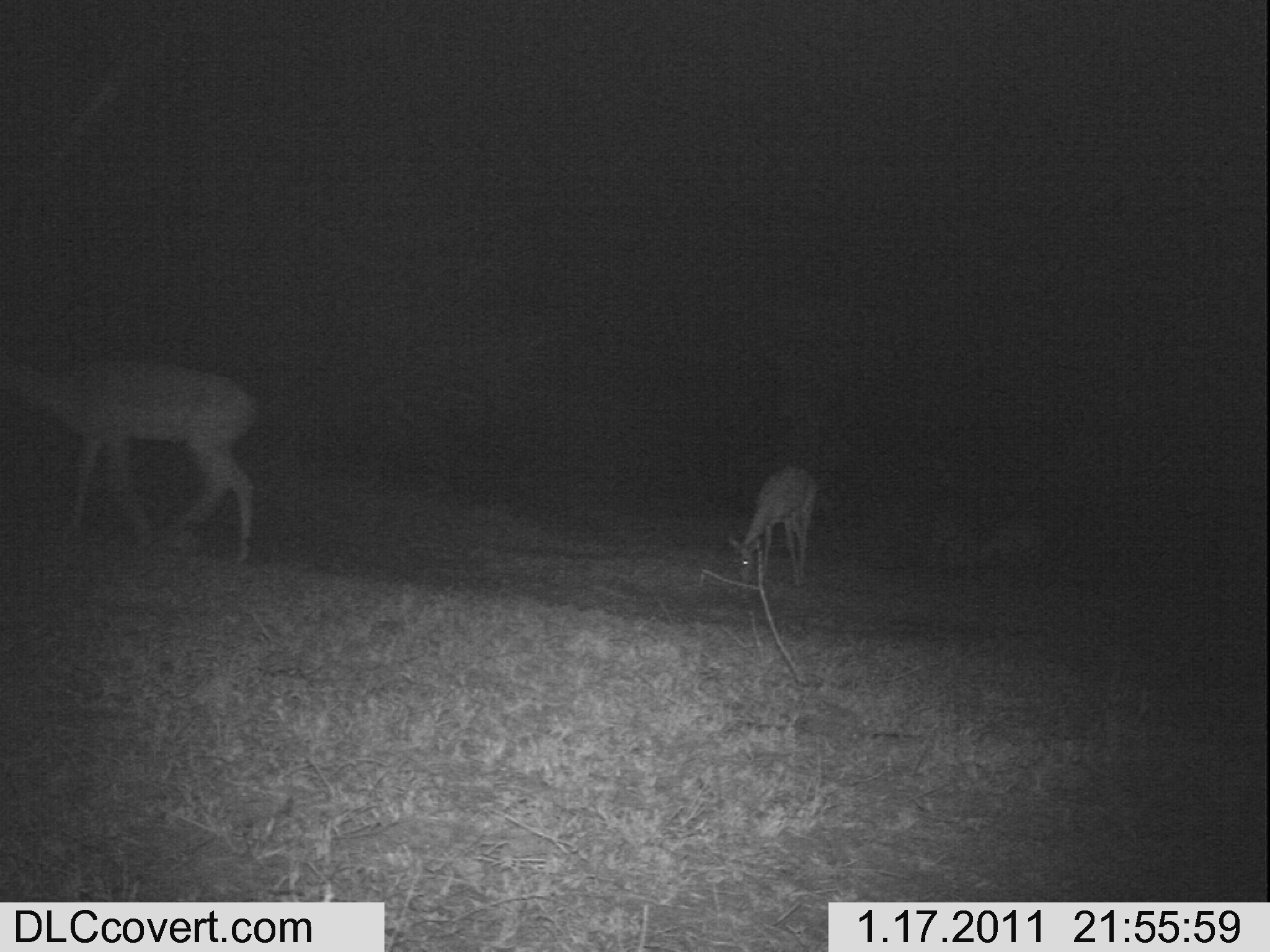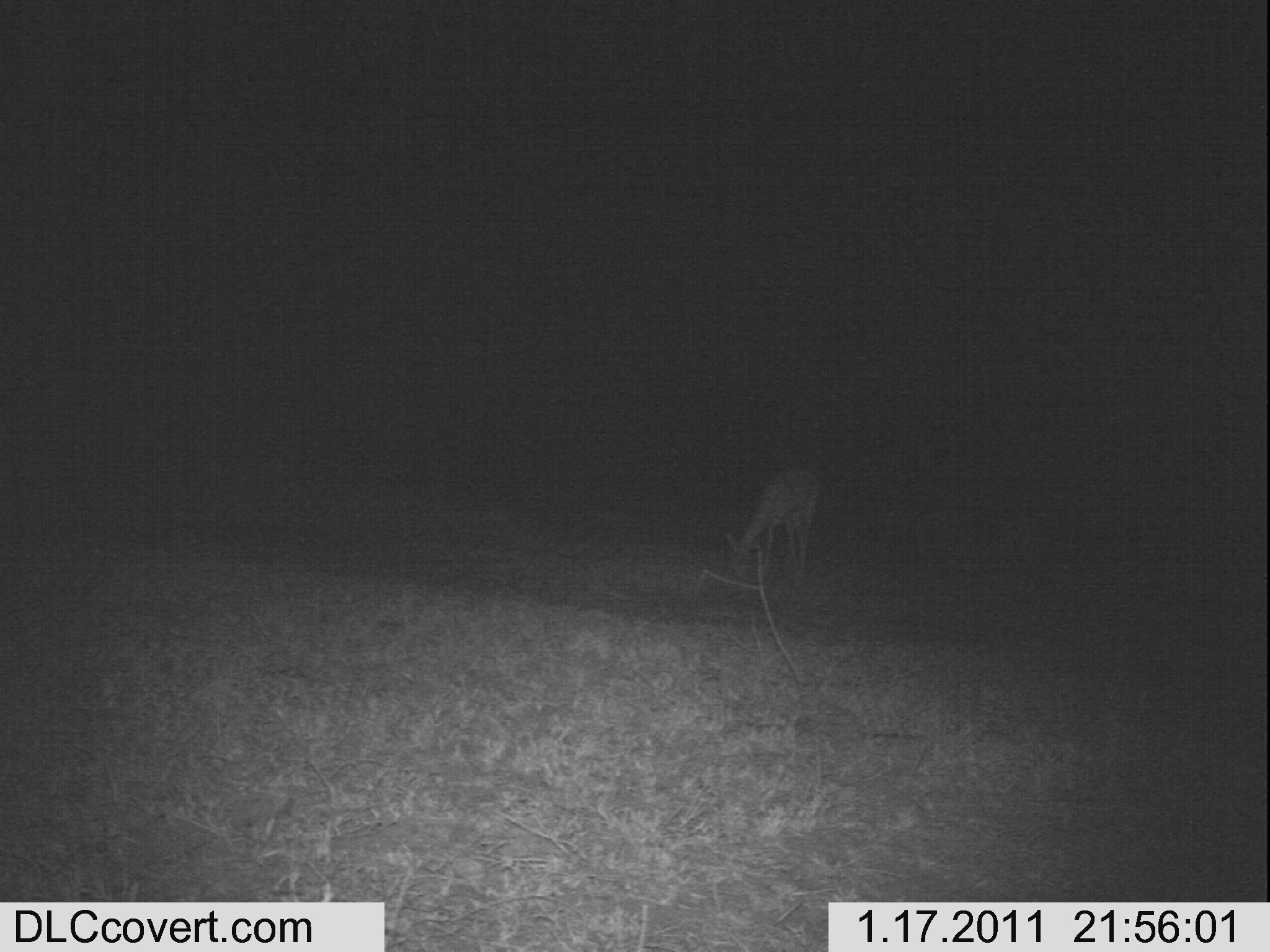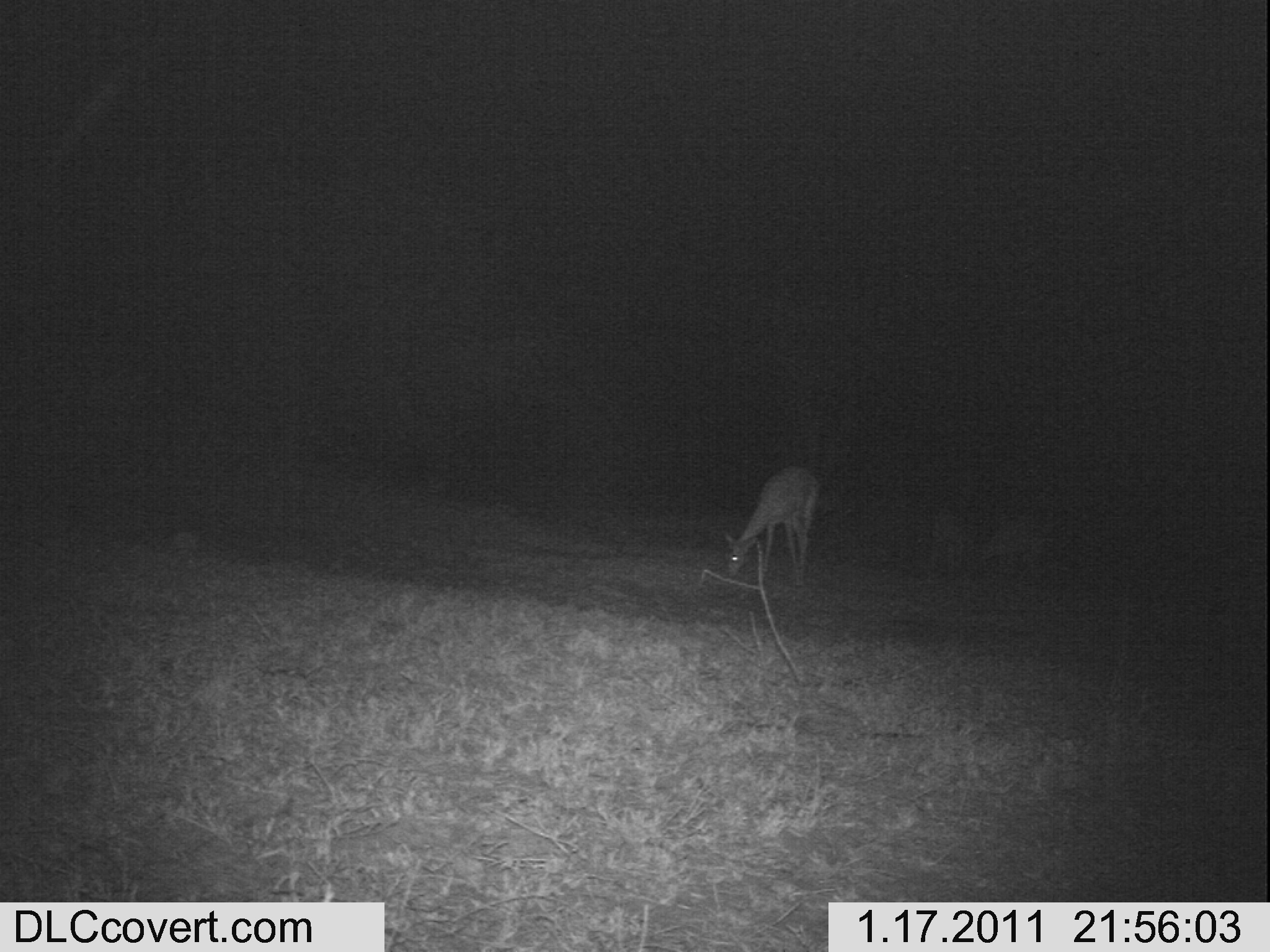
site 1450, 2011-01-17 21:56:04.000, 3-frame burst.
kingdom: Animalia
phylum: Chordata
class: Mammalia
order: Artiodactyla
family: Bovidae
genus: Aepyceros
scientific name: Aepyceros melampus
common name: impala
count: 2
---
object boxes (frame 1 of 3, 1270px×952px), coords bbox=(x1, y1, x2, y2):
aepyceros melampus: bbox=(0, 345, 261, 565); bbox=(722, 464, 819, 587)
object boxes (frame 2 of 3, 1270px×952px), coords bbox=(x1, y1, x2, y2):
aepyceros melampus: bbox=(722, 464, 821, 577)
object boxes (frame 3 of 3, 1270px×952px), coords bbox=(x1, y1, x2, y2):
aepyceros melampus: bbox=(717, 464, 822, 585)